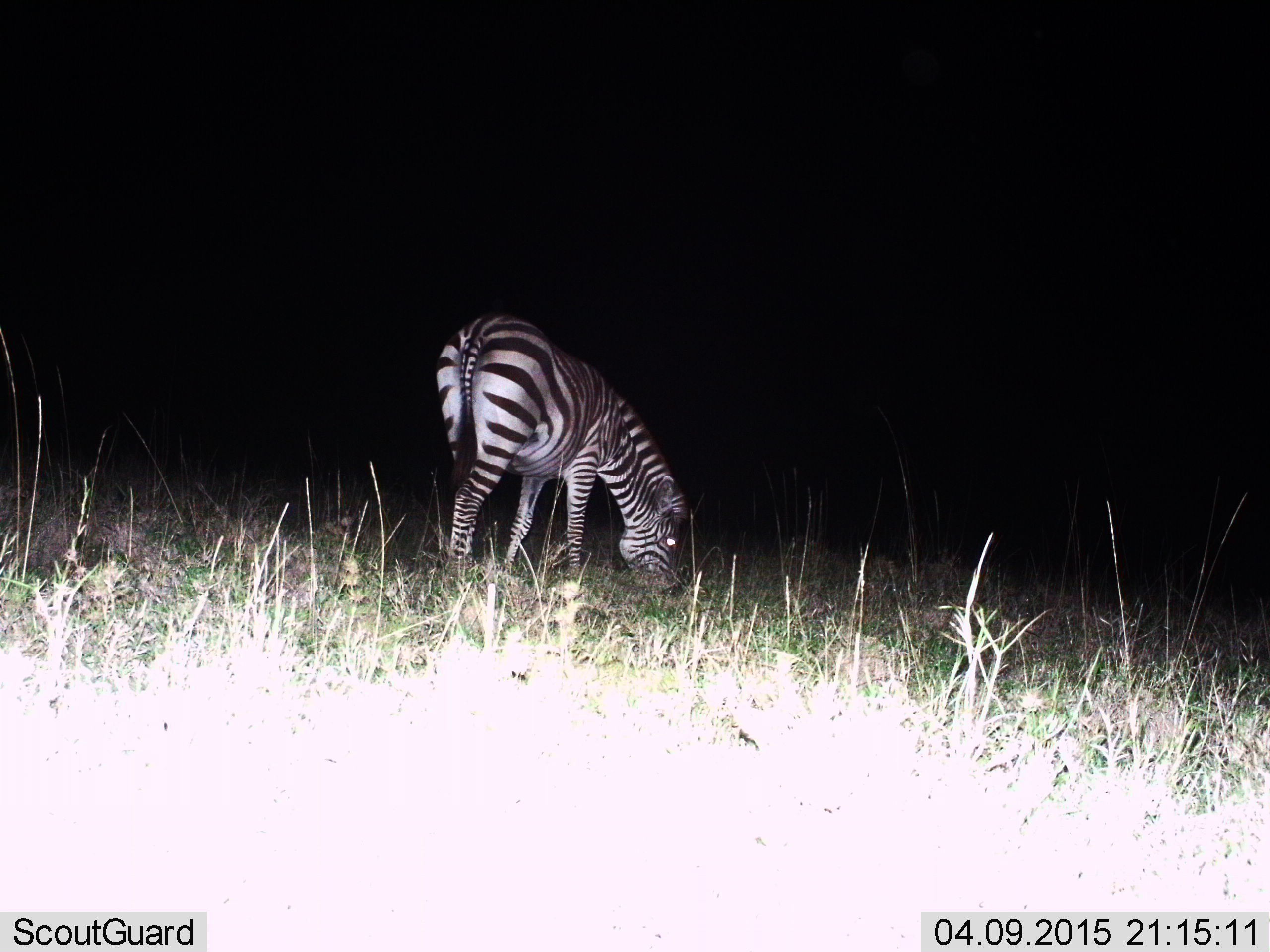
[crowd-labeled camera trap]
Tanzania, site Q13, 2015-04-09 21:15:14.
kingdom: Animalia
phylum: Chordata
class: Mammalia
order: Perissodactyla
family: Equidae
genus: Equus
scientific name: Equus quagga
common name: plains zebra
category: zebra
Zebra (plains zebra) (Equus quagga), count 1. Behavior (volunteer vote fractions): standing 20%, resting 0%, moving 10%, interacting 0%. Young present (vote fraction): 0%. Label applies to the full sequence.